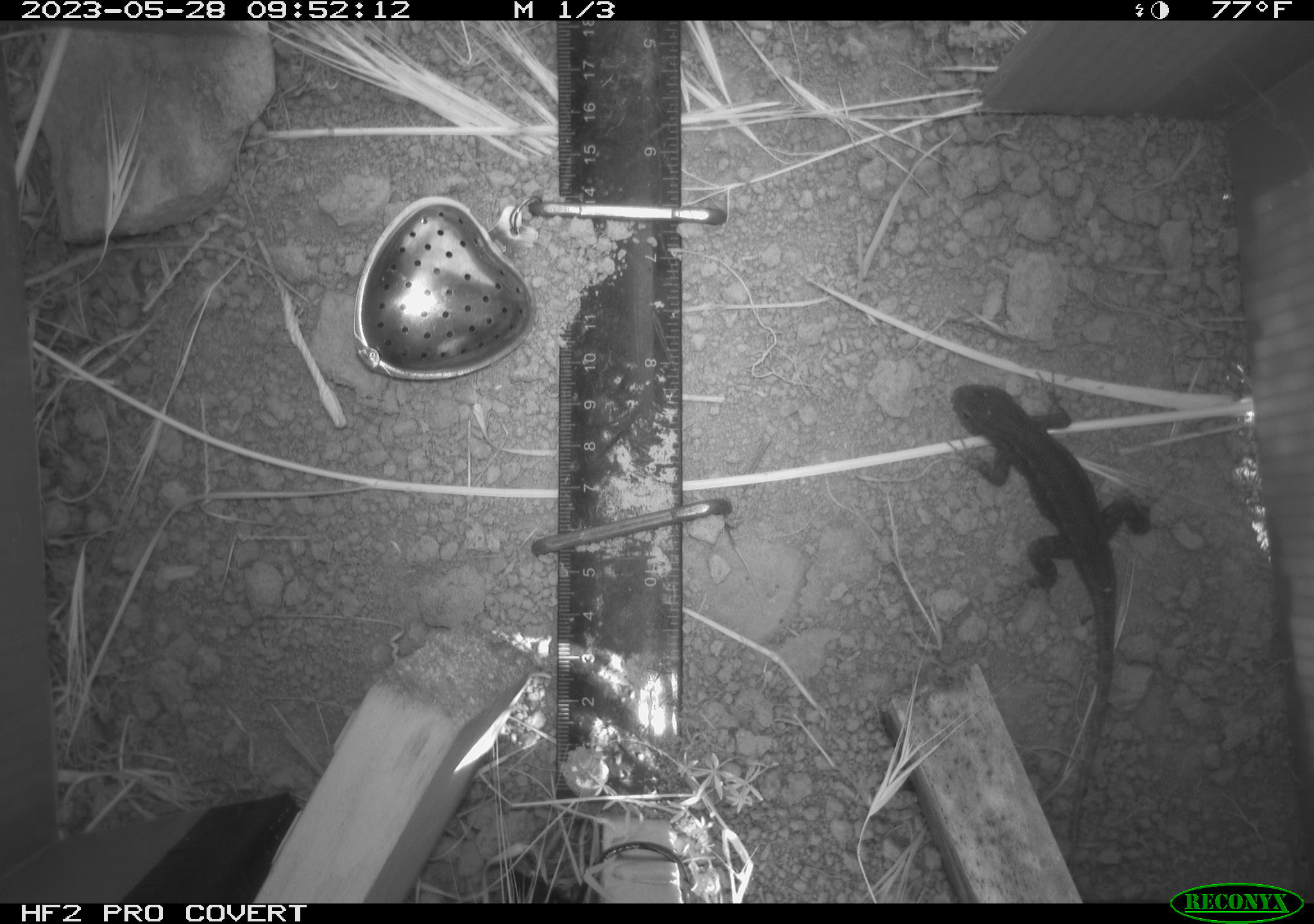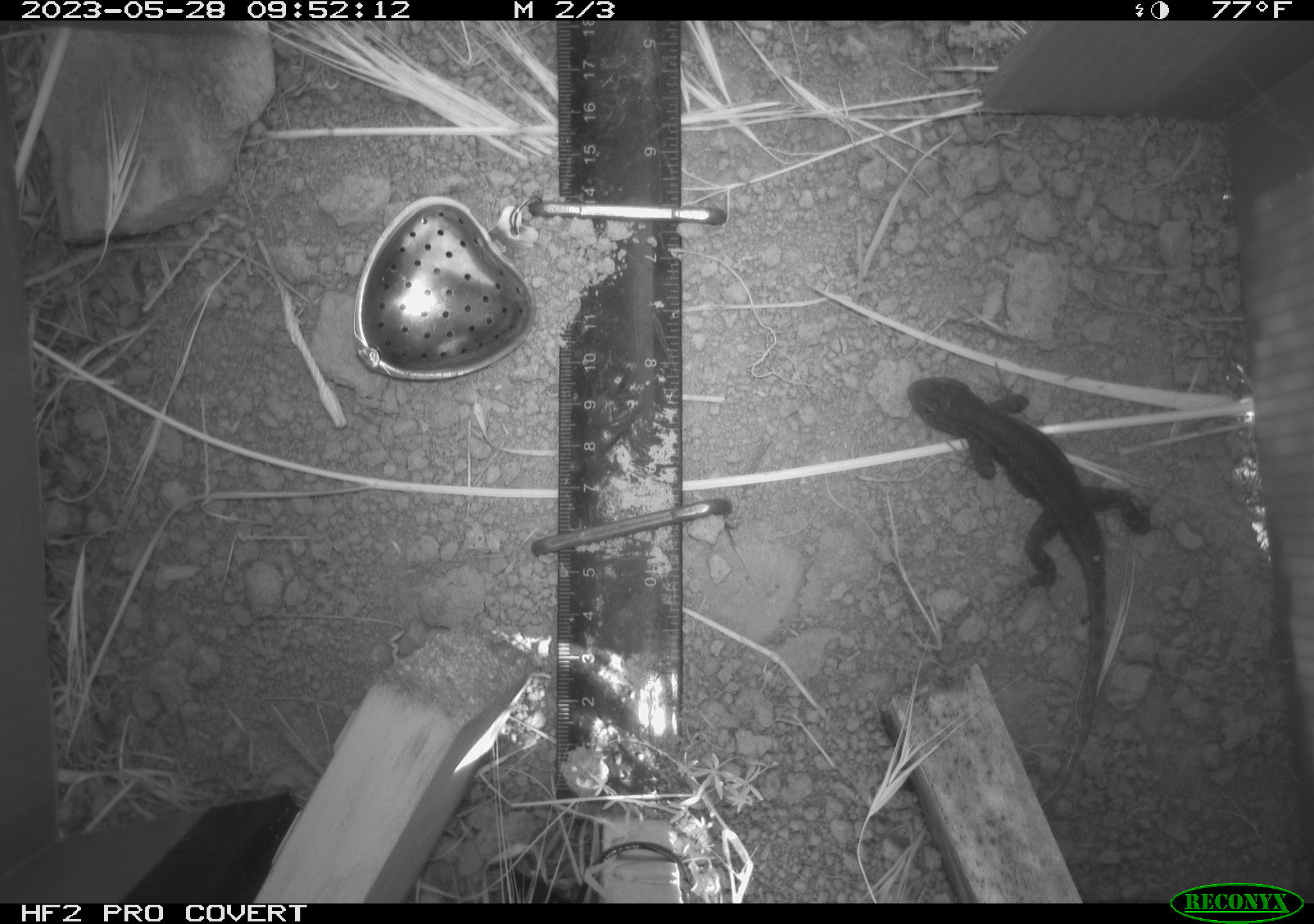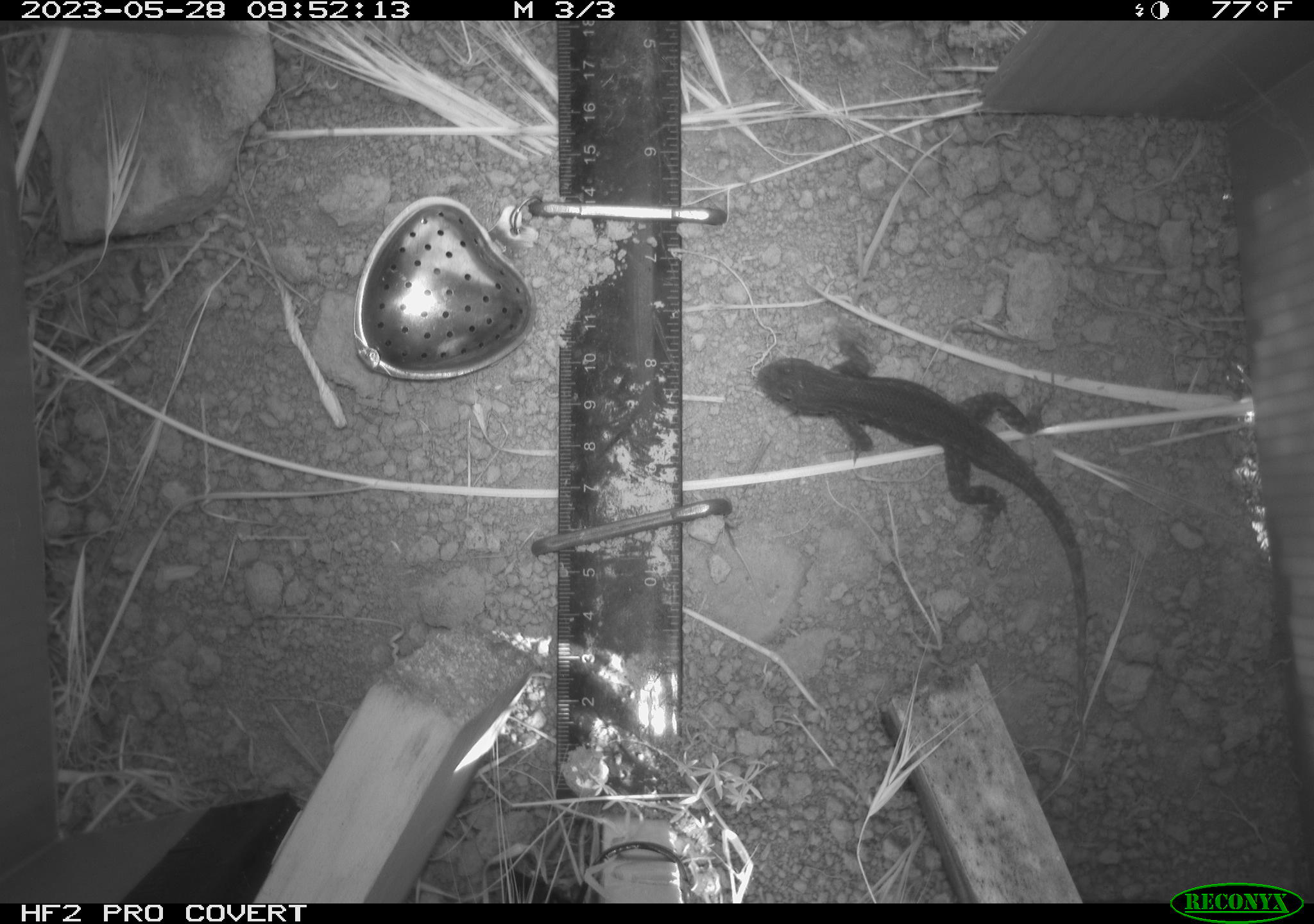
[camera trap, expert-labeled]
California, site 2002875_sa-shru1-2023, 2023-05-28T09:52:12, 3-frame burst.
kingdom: Animalia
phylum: Chordata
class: Reptilia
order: Squamata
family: Phrynosomatidae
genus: Sceloporus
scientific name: Sceloporus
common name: spiny lizards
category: sceloporus species